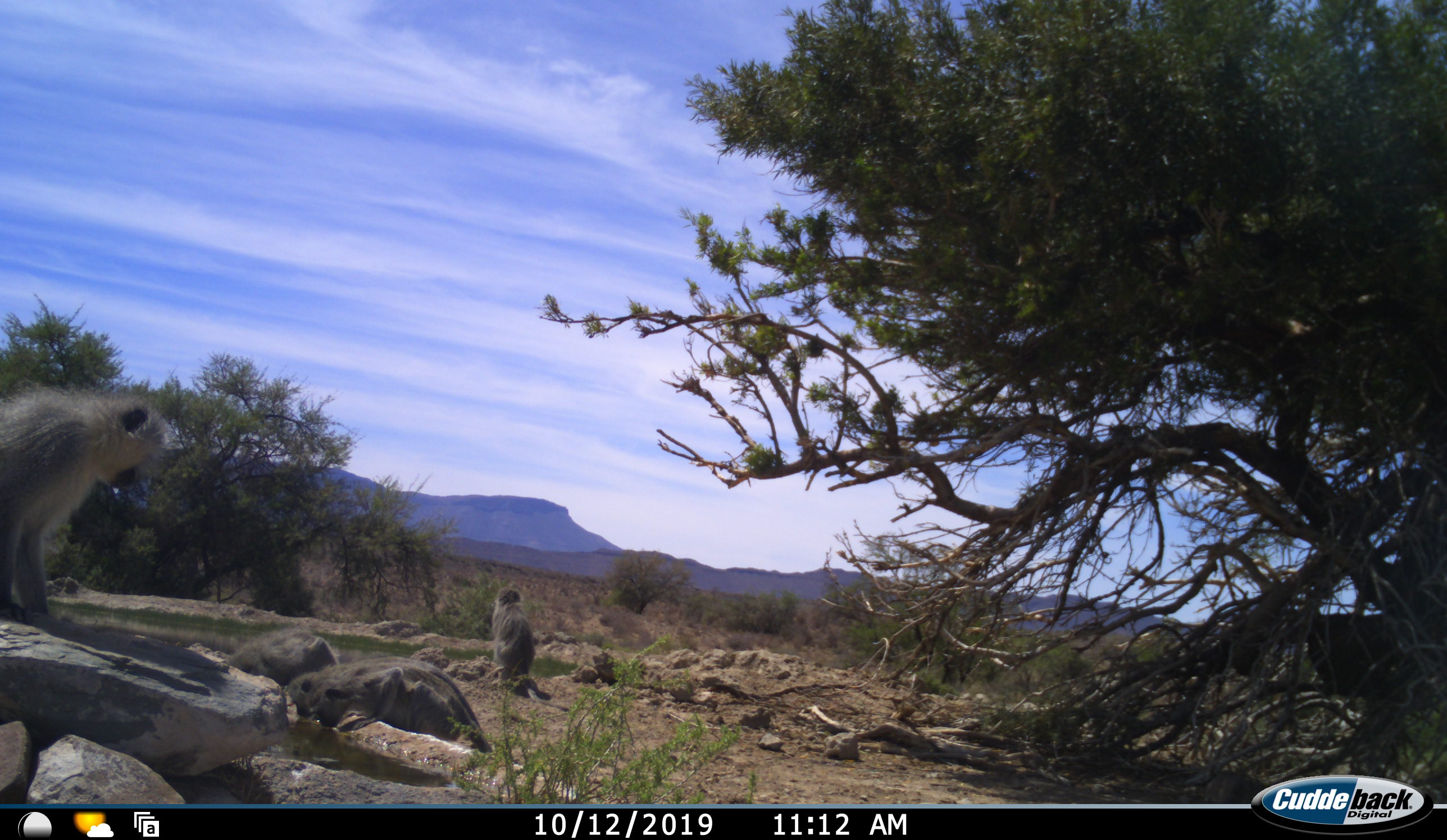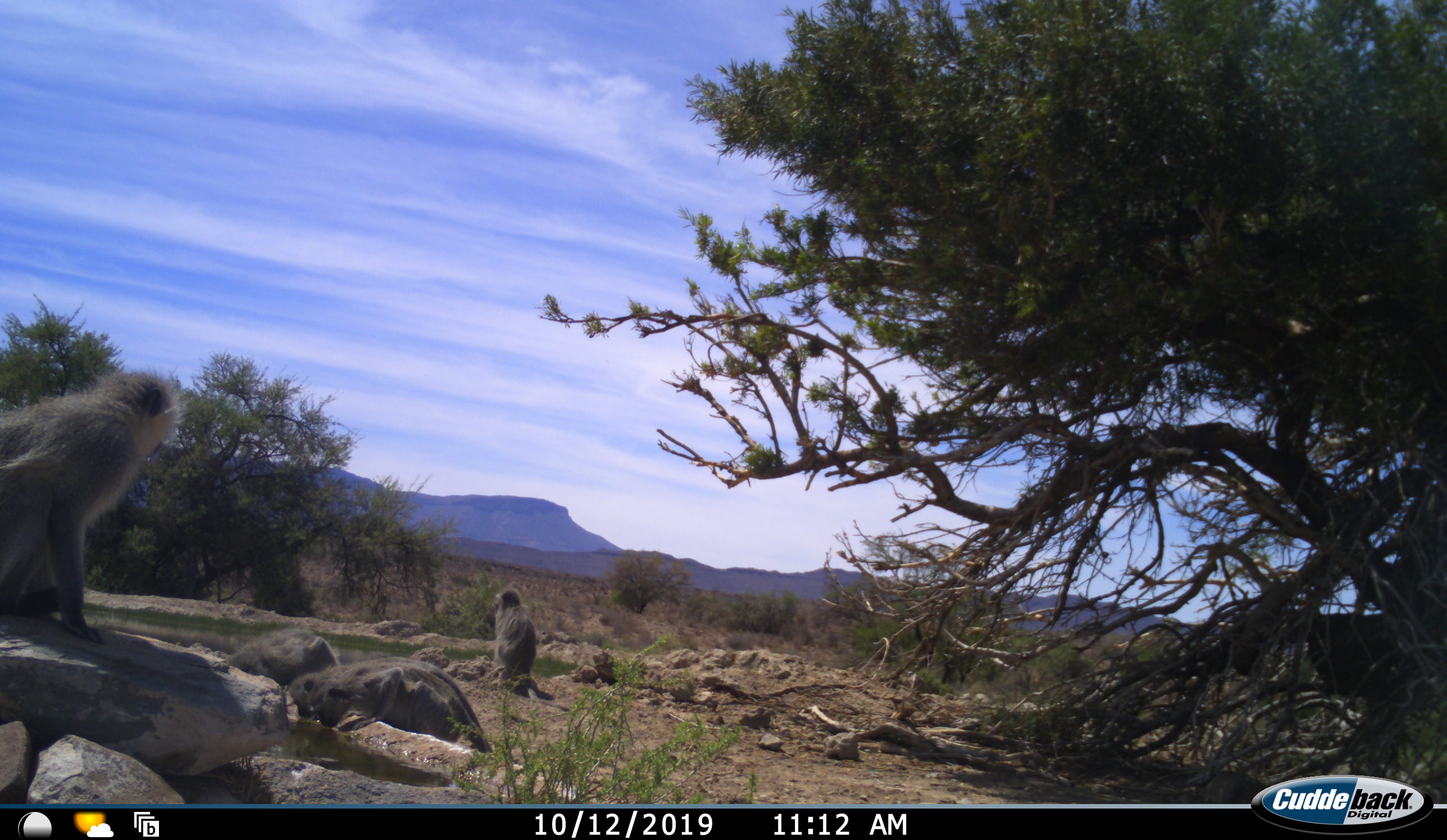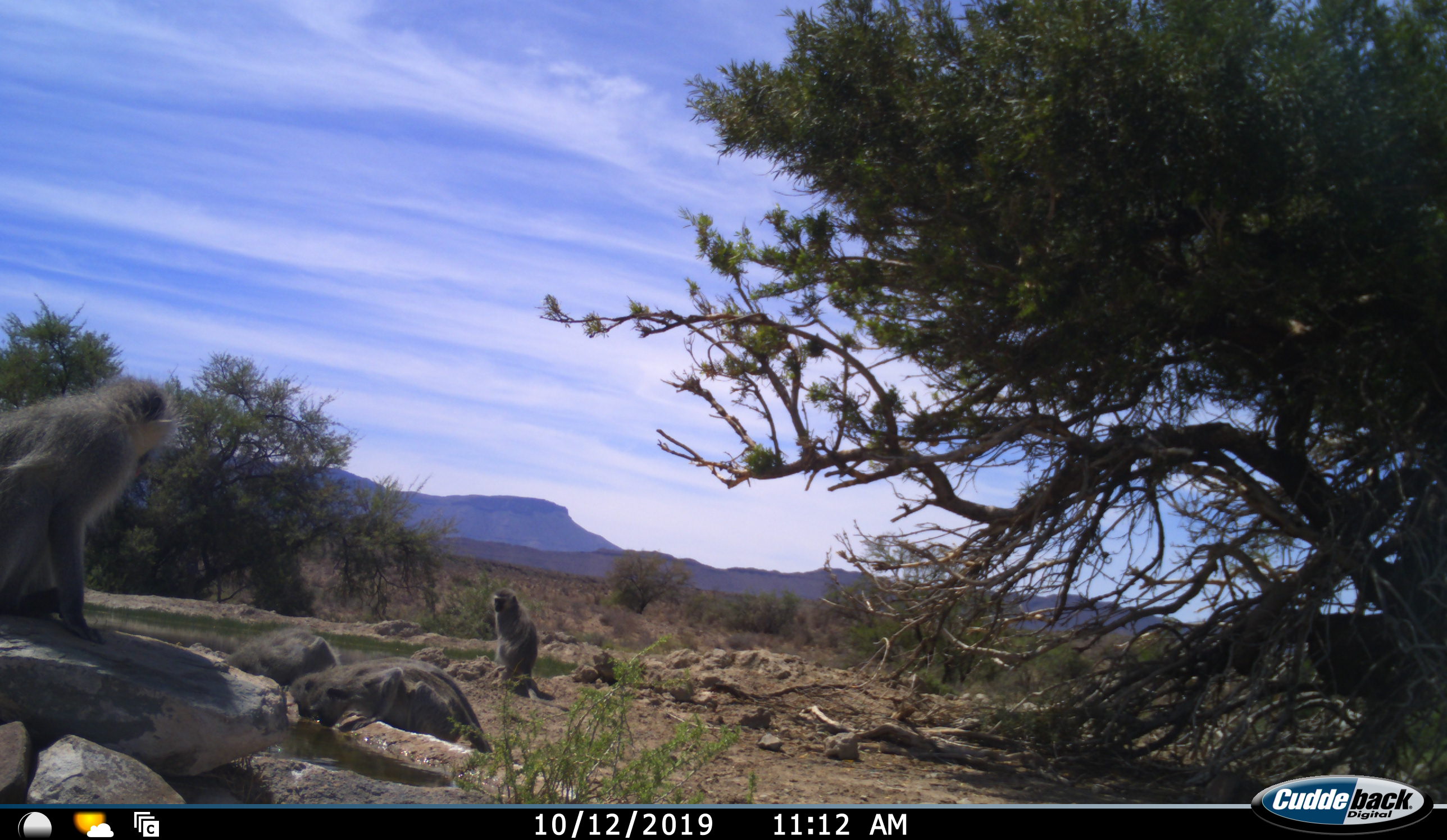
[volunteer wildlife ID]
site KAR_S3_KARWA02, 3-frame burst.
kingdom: Animalia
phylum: Chordata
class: Mammalia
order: Primates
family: Cercopithecidae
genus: Chlorocebus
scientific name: Chlorocebus pygerythrus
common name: vervet monkey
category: monkeyvervet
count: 4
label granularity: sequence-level